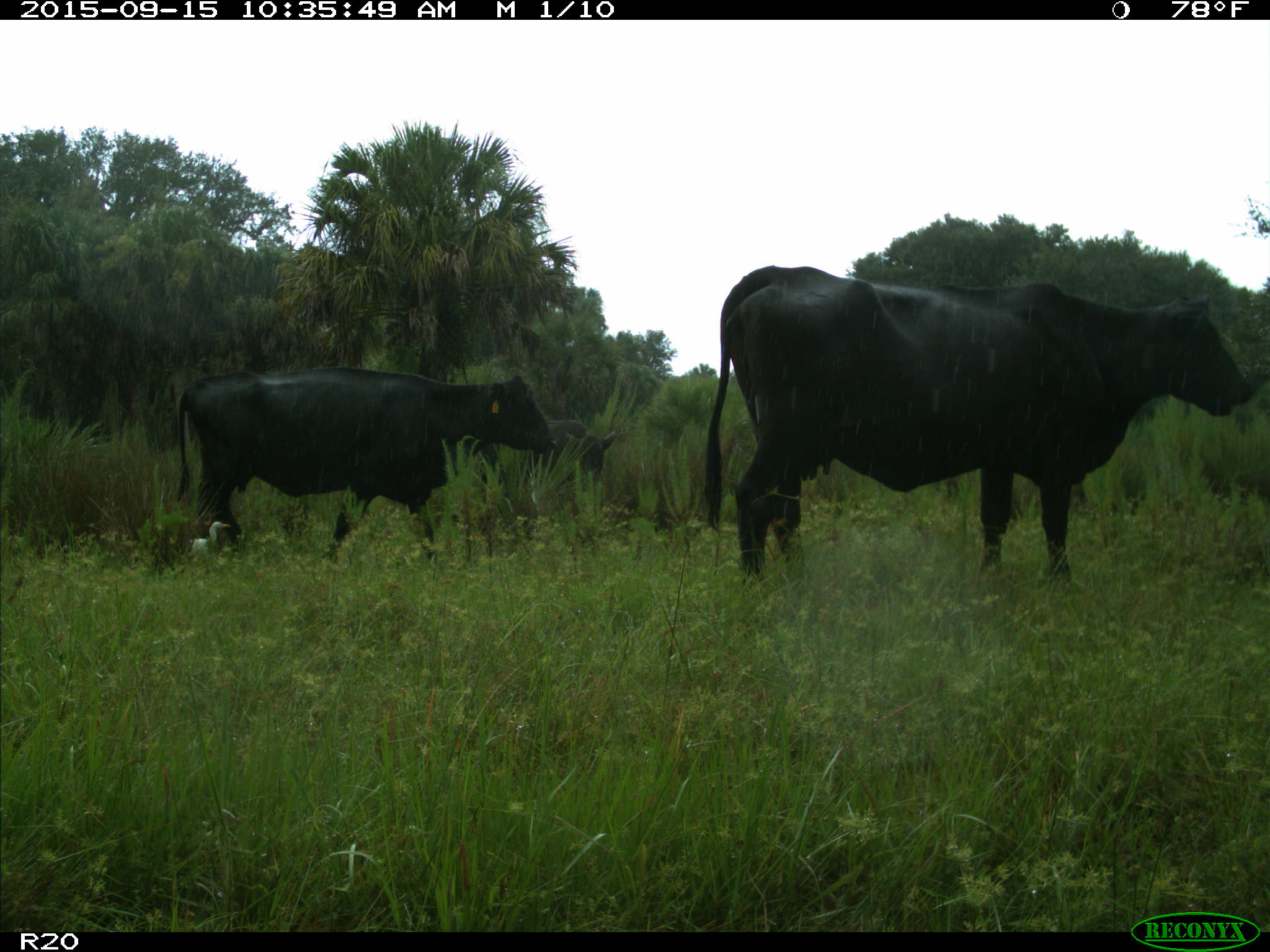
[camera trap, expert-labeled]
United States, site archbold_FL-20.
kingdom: Animalia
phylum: Chordata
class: Mammalia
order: Artiodactyla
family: Bovidae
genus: Bos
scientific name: Bos taurus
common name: domestic cow